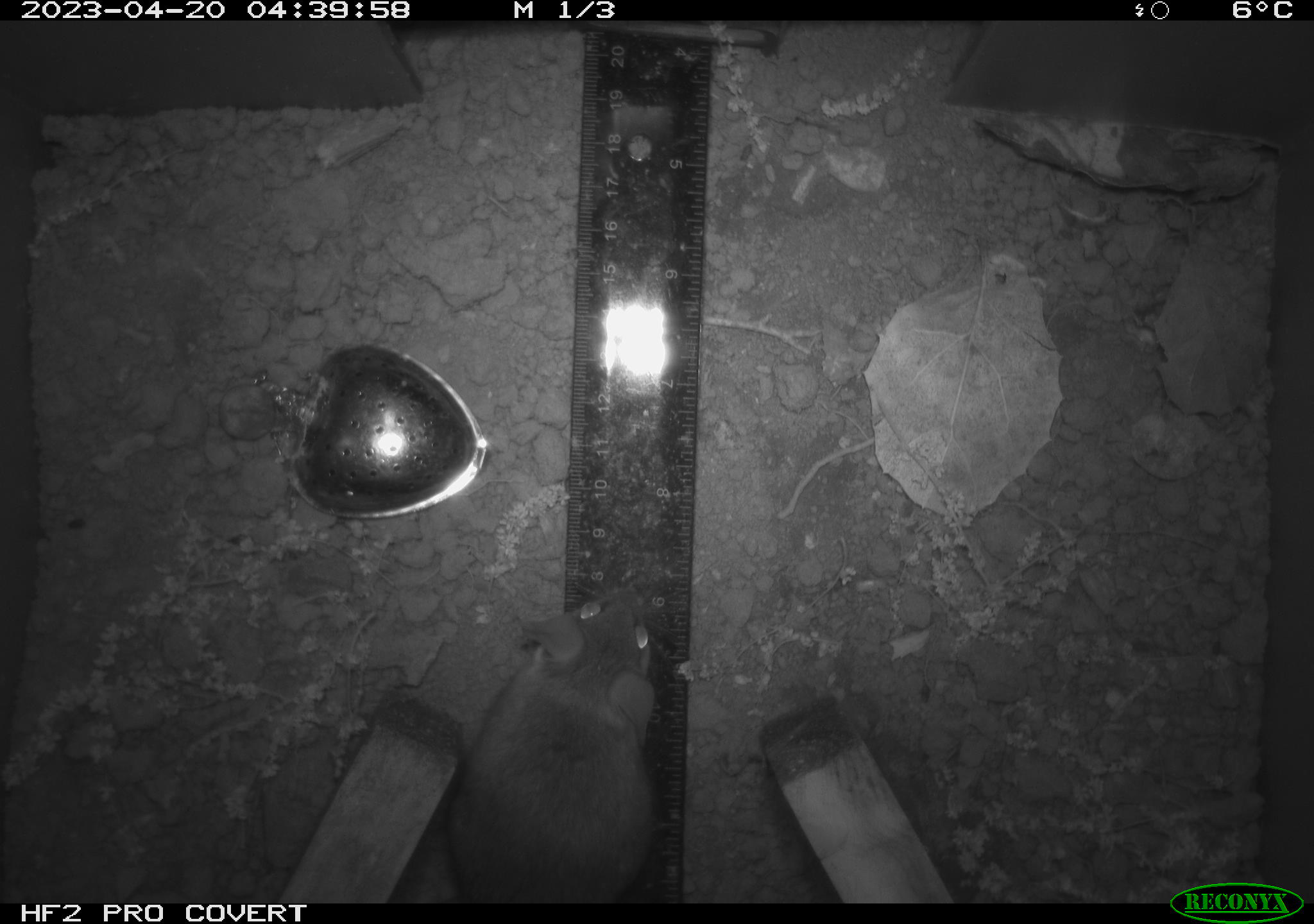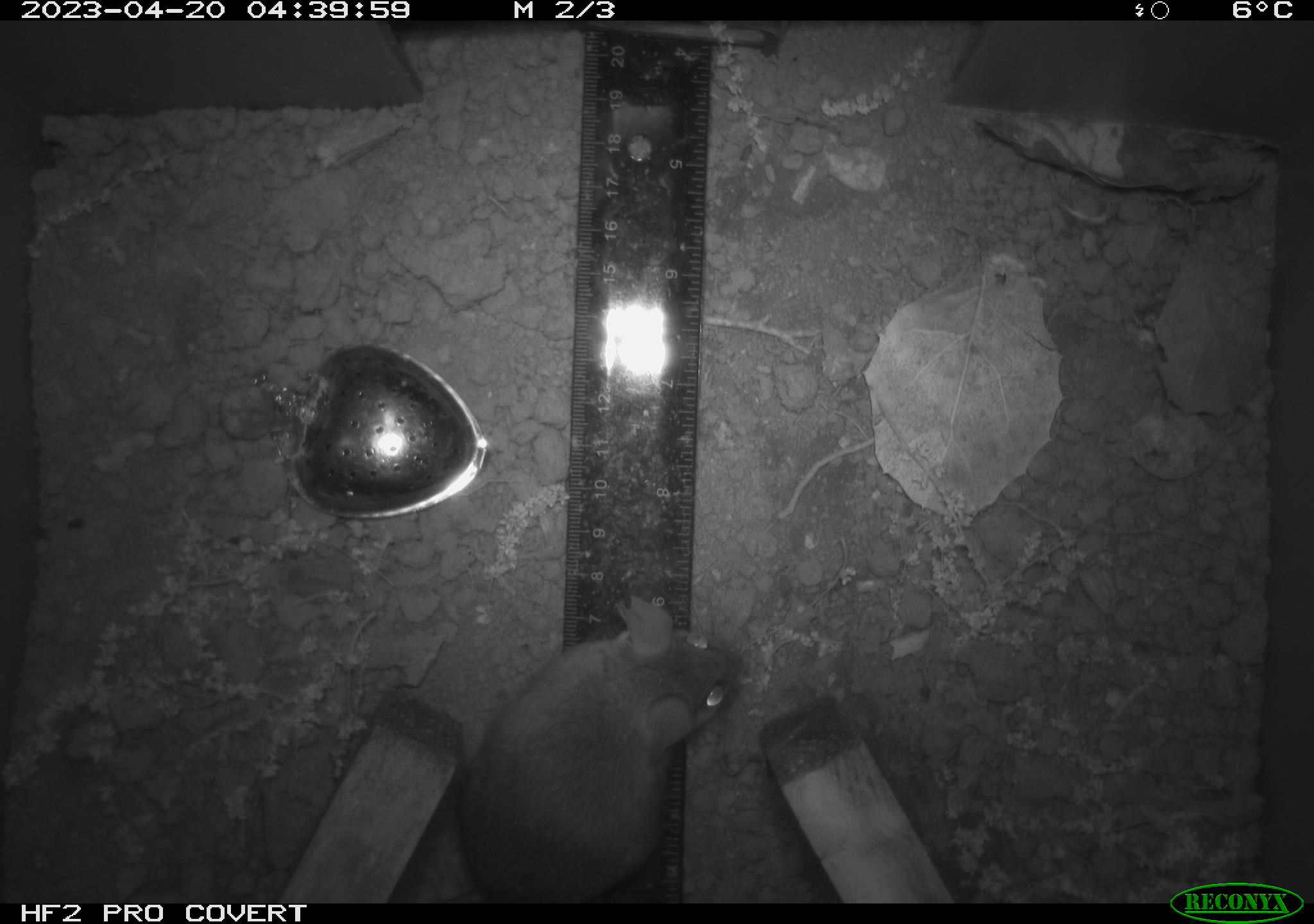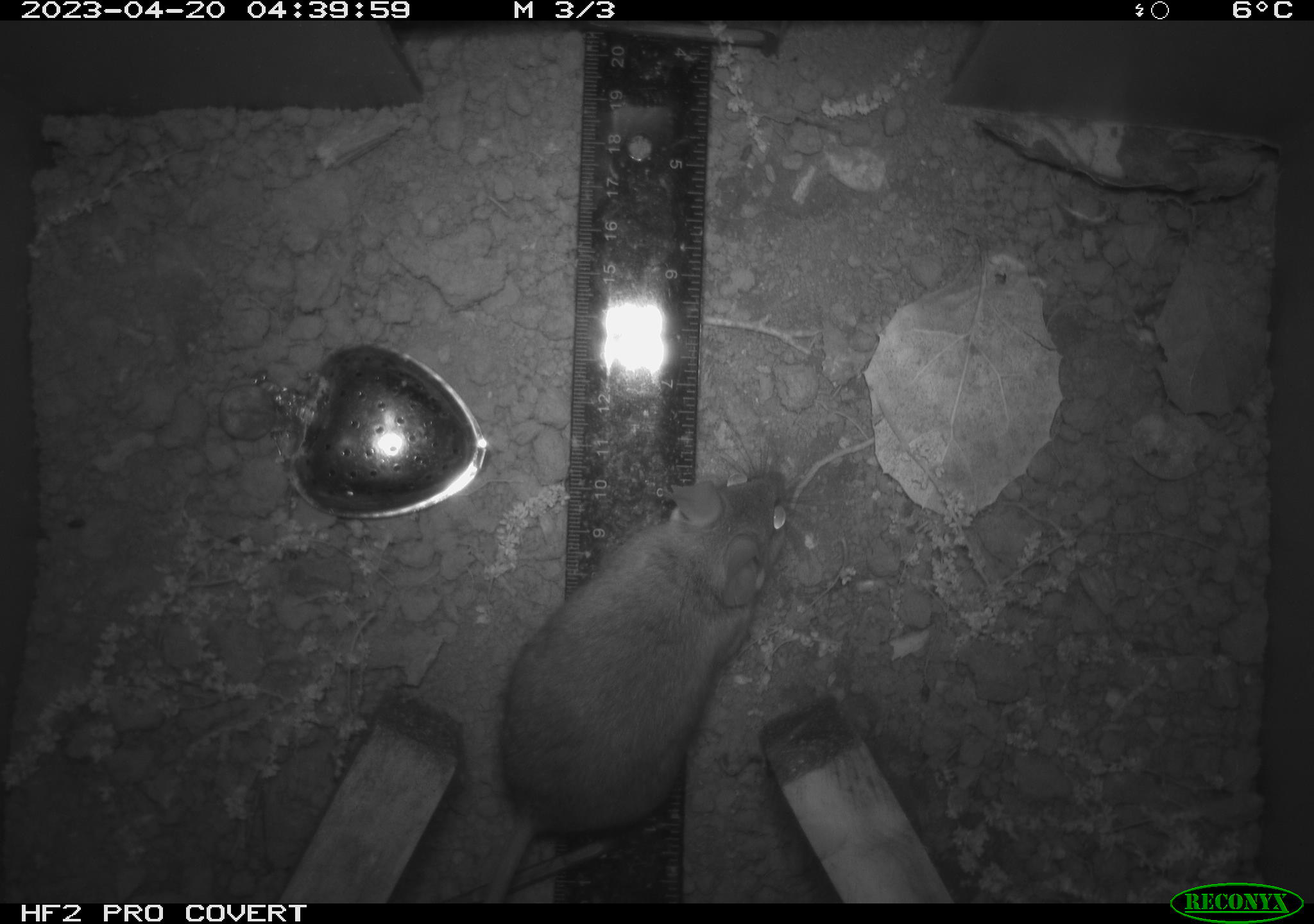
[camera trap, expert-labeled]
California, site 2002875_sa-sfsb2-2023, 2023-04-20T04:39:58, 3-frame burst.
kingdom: Animalia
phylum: Chordata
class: Mammalia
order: Rodentia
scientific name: Rodentia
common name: mouse species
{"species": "mouse species (Rodentia)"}